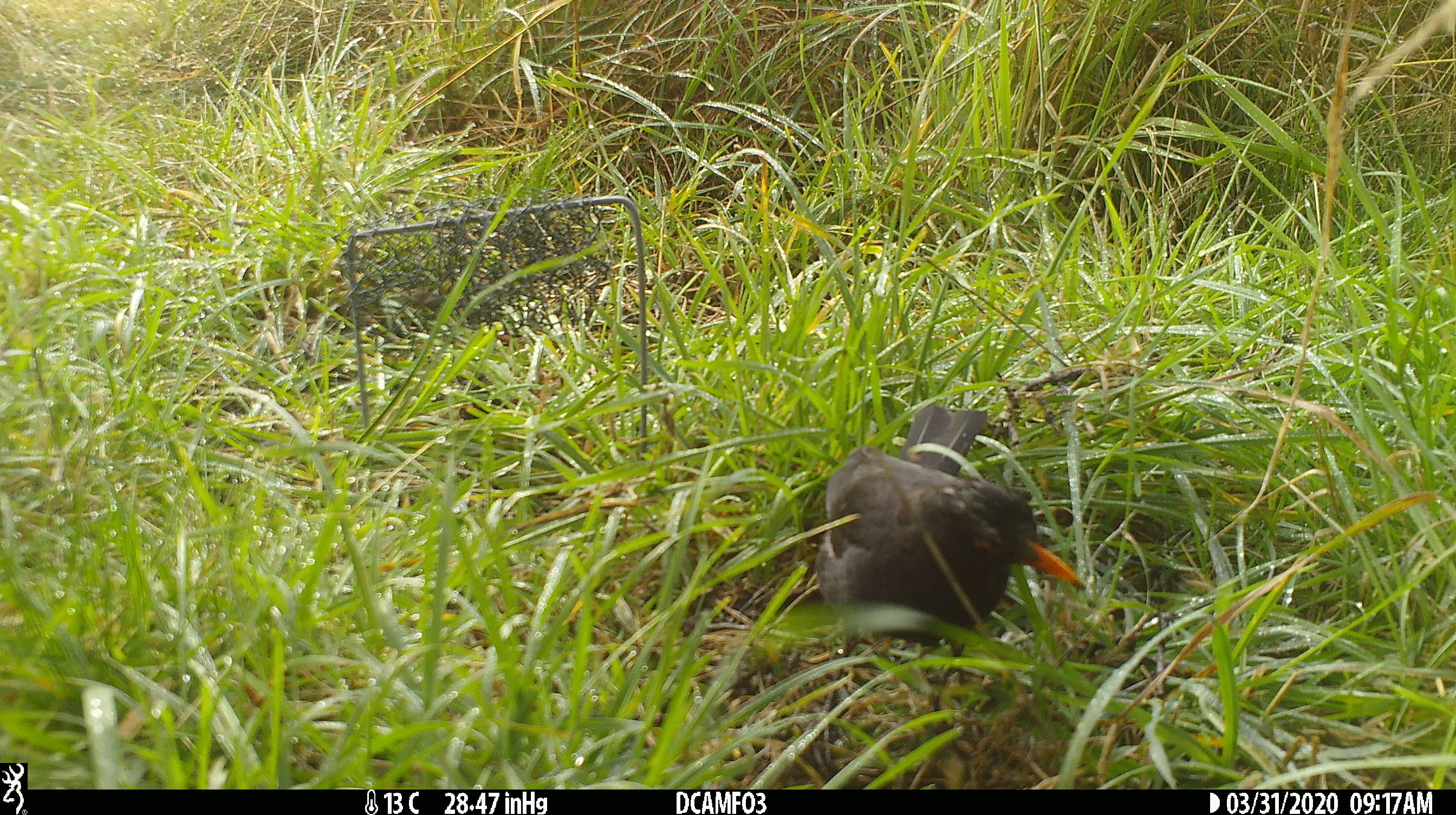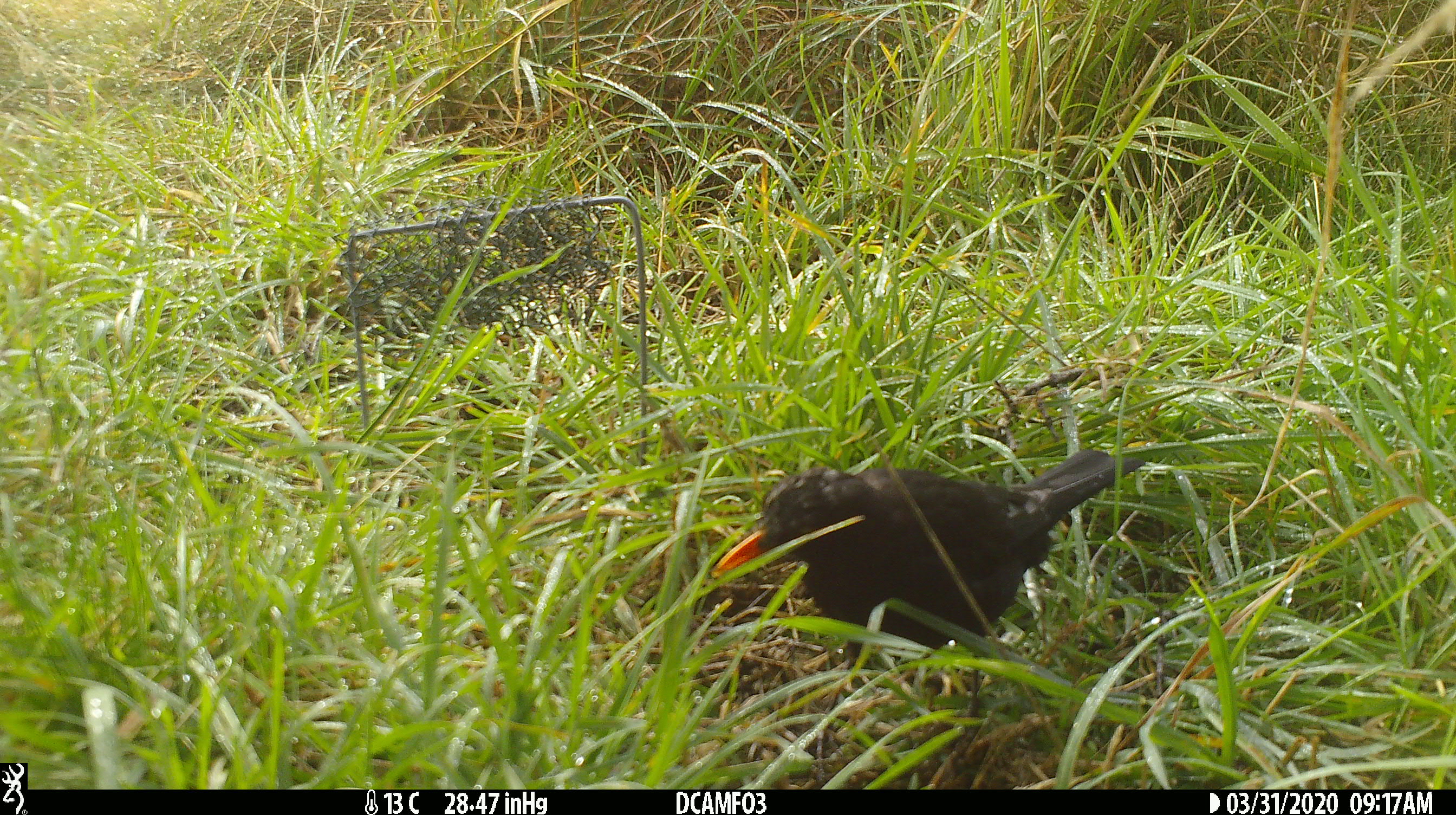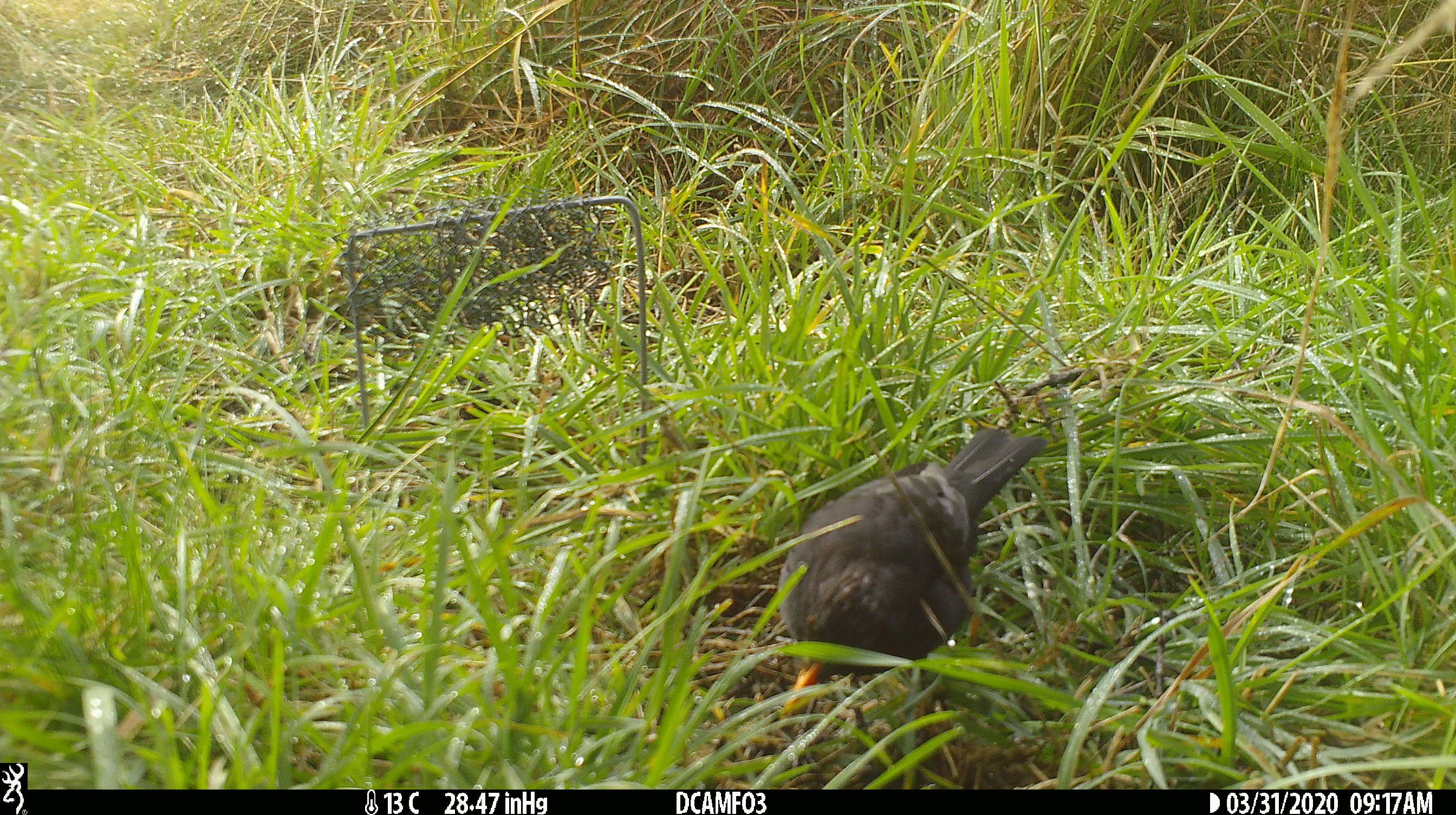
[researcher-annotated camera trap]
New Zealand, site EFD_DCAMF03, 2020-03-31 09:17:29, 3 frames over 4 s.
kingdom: Animalia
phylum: Chordata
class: Aves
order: Passeriformes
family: Turdidae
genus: Turdus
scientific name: Turdus merula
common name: eurasian blackbird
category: blackbird